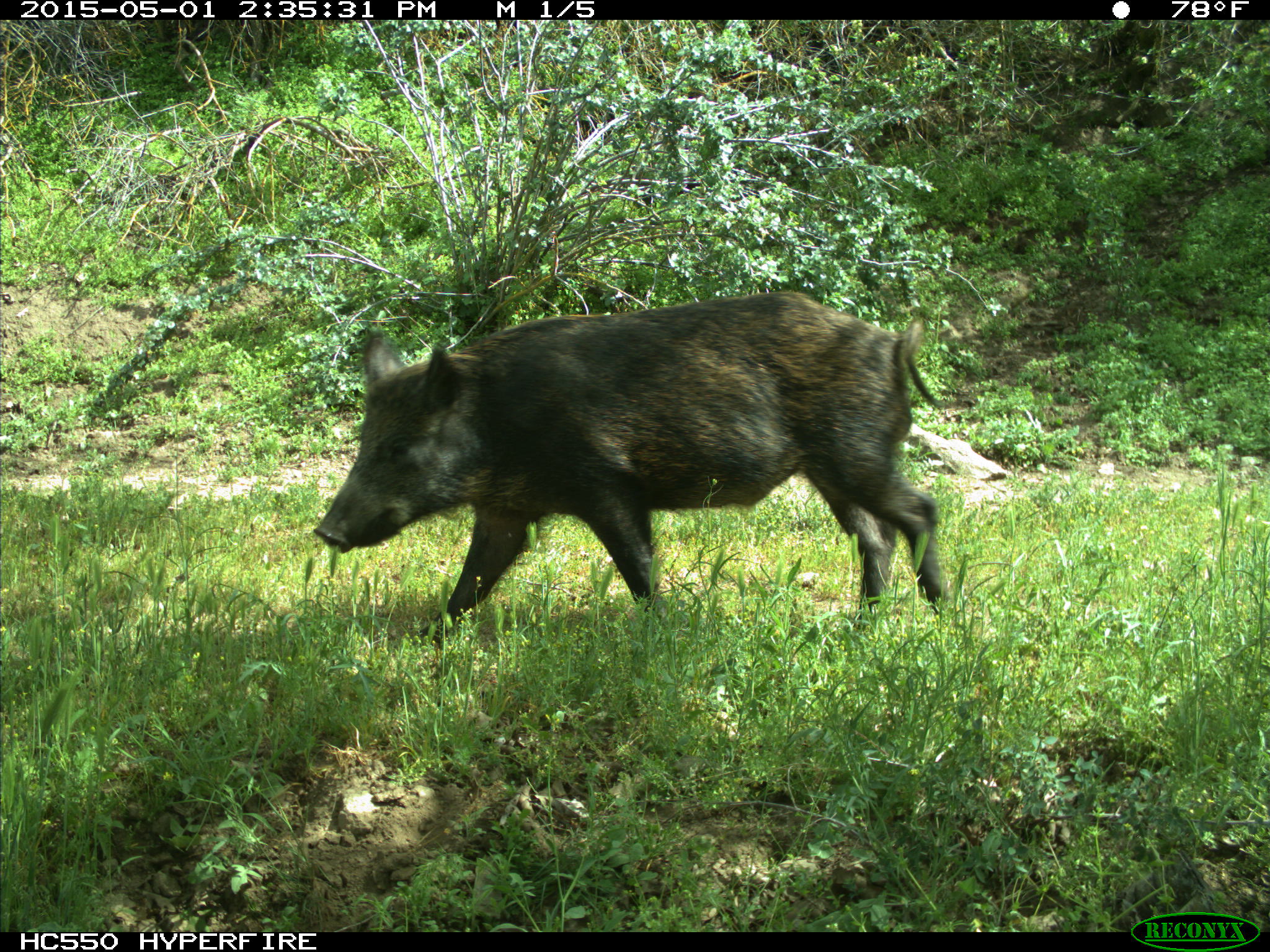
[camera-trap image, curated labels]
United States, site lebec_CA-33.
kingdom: Animalia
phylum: Chordata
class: Mammalia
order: Artiodactyla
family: Suidae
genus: Sus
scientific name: Sus scrofa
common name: wild boar